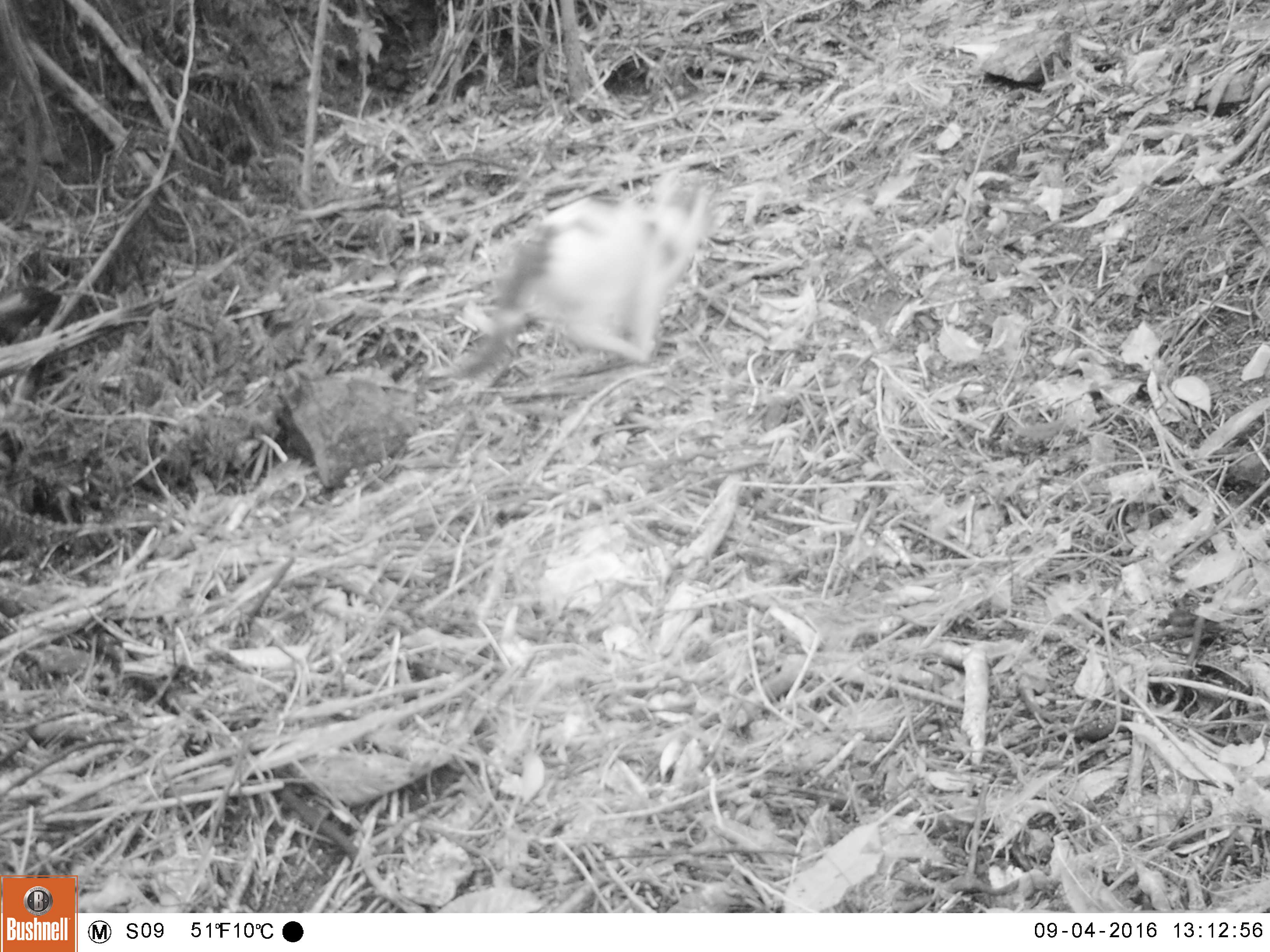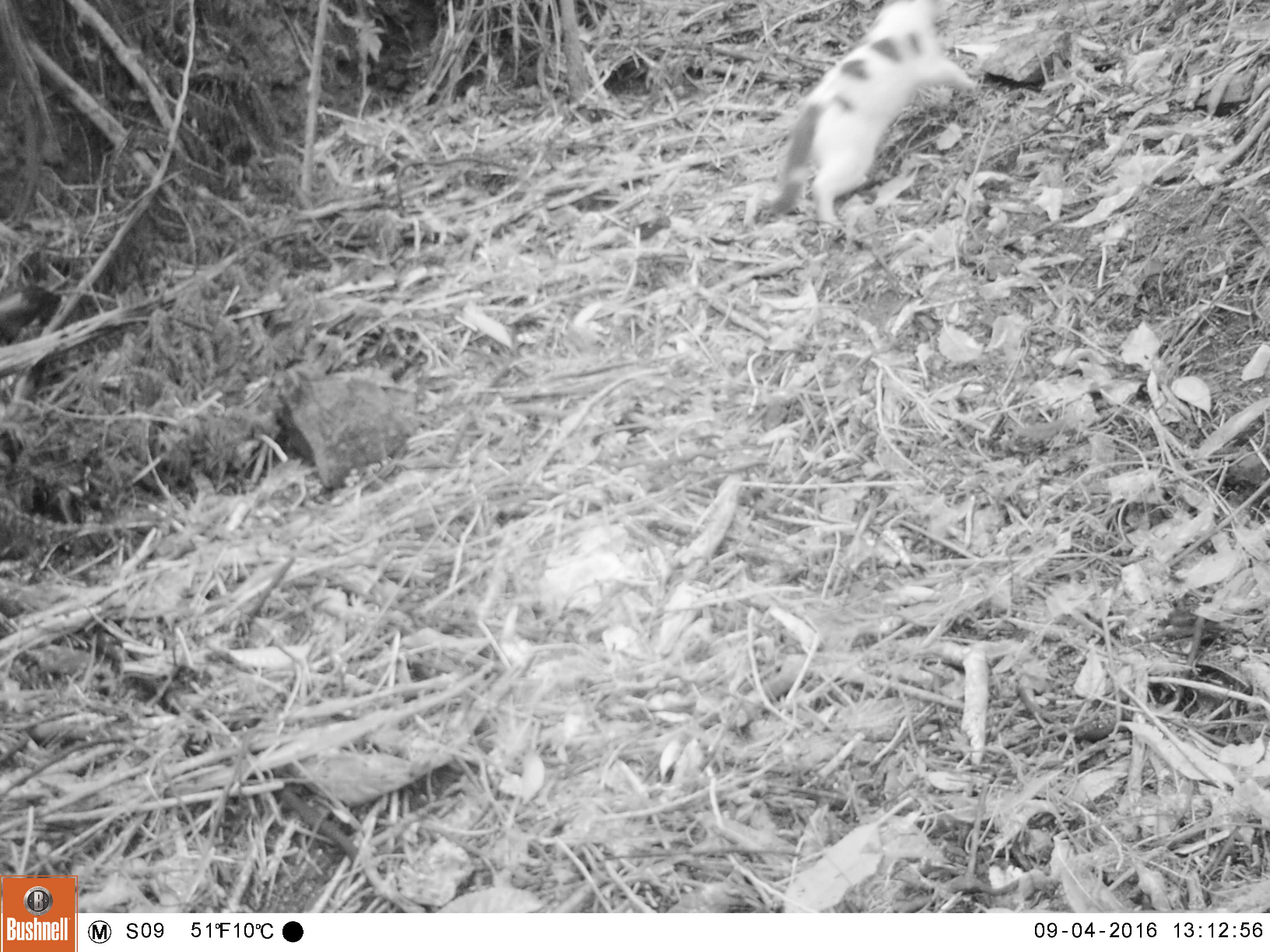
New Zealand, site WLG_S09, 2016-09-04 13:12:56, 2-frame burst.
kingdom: Animalia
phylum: Chordata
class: Mammalia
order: Carnivora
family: Felidae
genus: Felis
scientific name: Felis catus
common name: domestic cat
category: cat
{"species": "cat (domestic cat) (Felis catus)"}